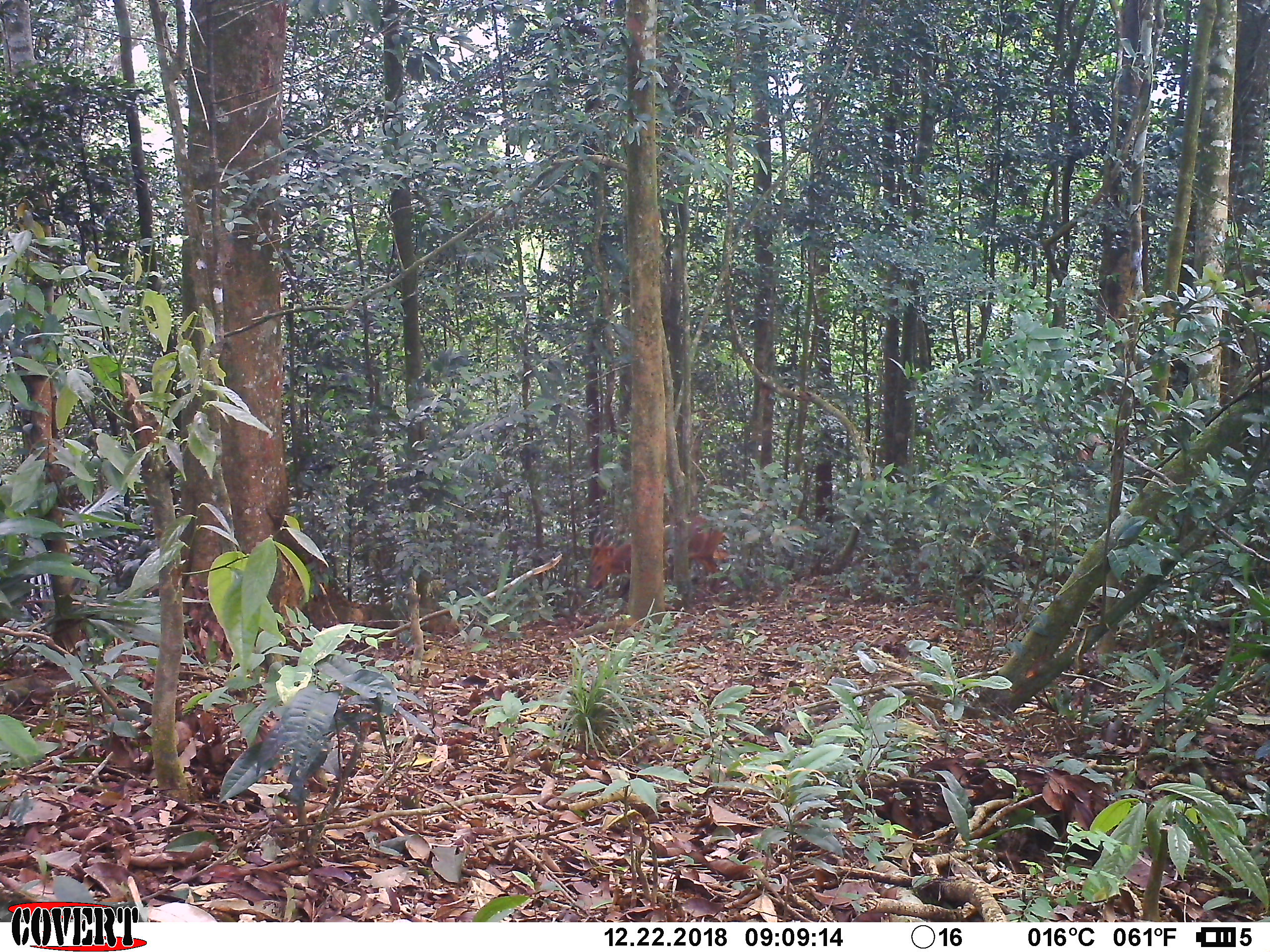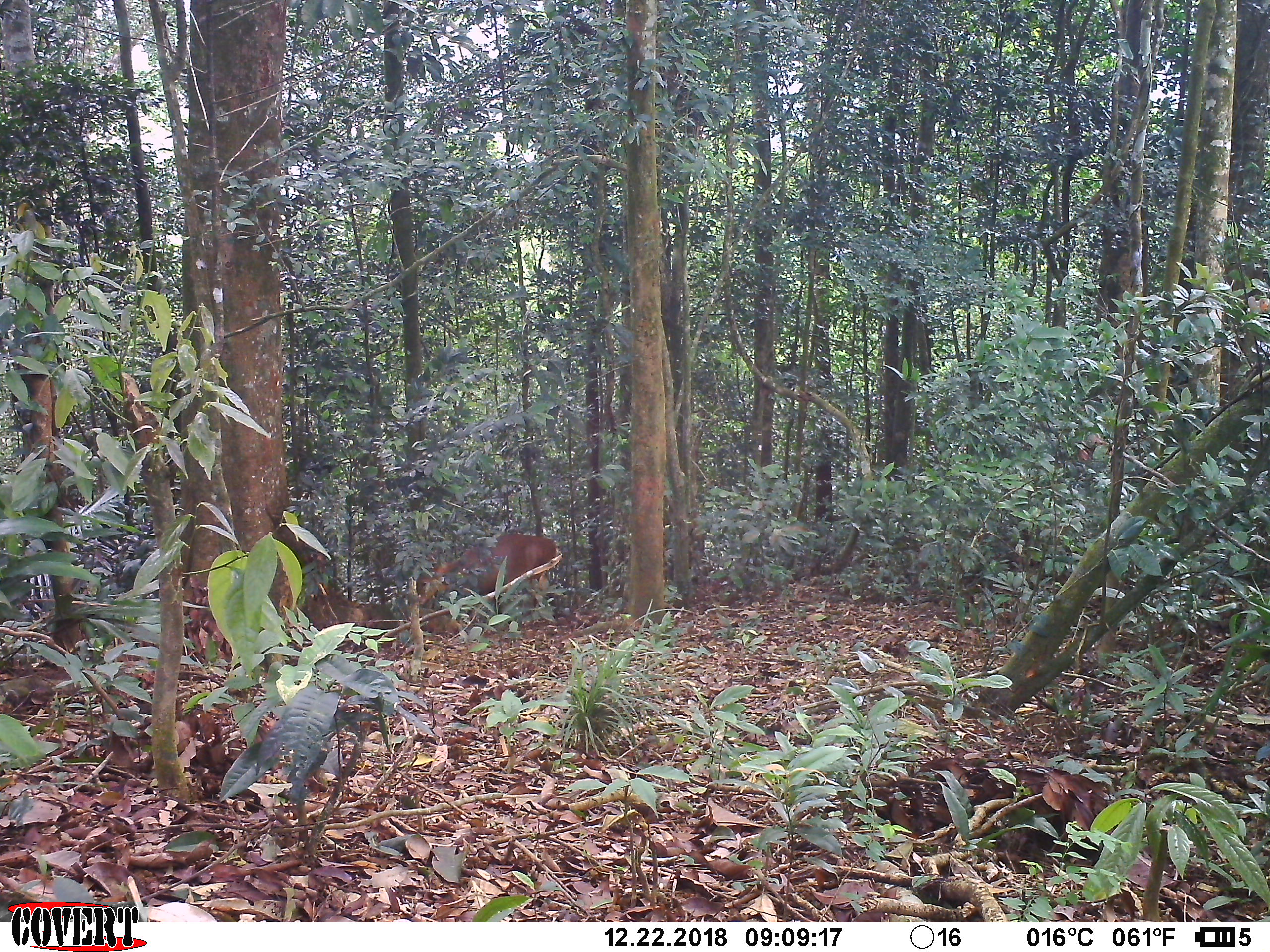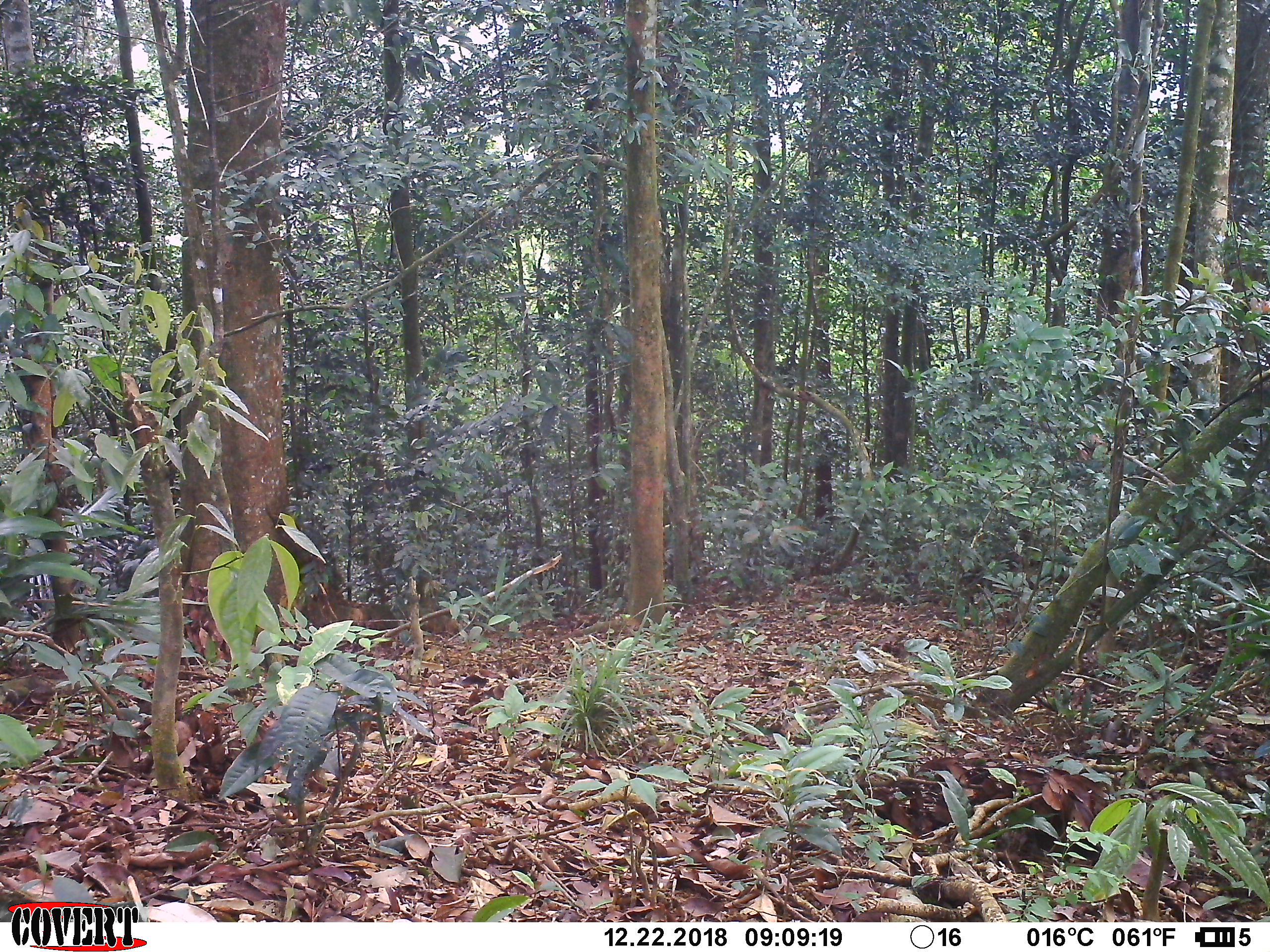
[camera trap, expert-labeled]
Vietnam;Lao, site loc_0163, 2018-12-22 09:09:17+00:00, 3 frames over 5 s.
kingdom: Animalia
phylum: Chordata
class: Mammalia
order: Artiodactyla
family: Cervidae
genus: Muntiacus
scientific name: Muntiacus vuquangensis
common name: large-antlered muntjac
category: large antlered muntjac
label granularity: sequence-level